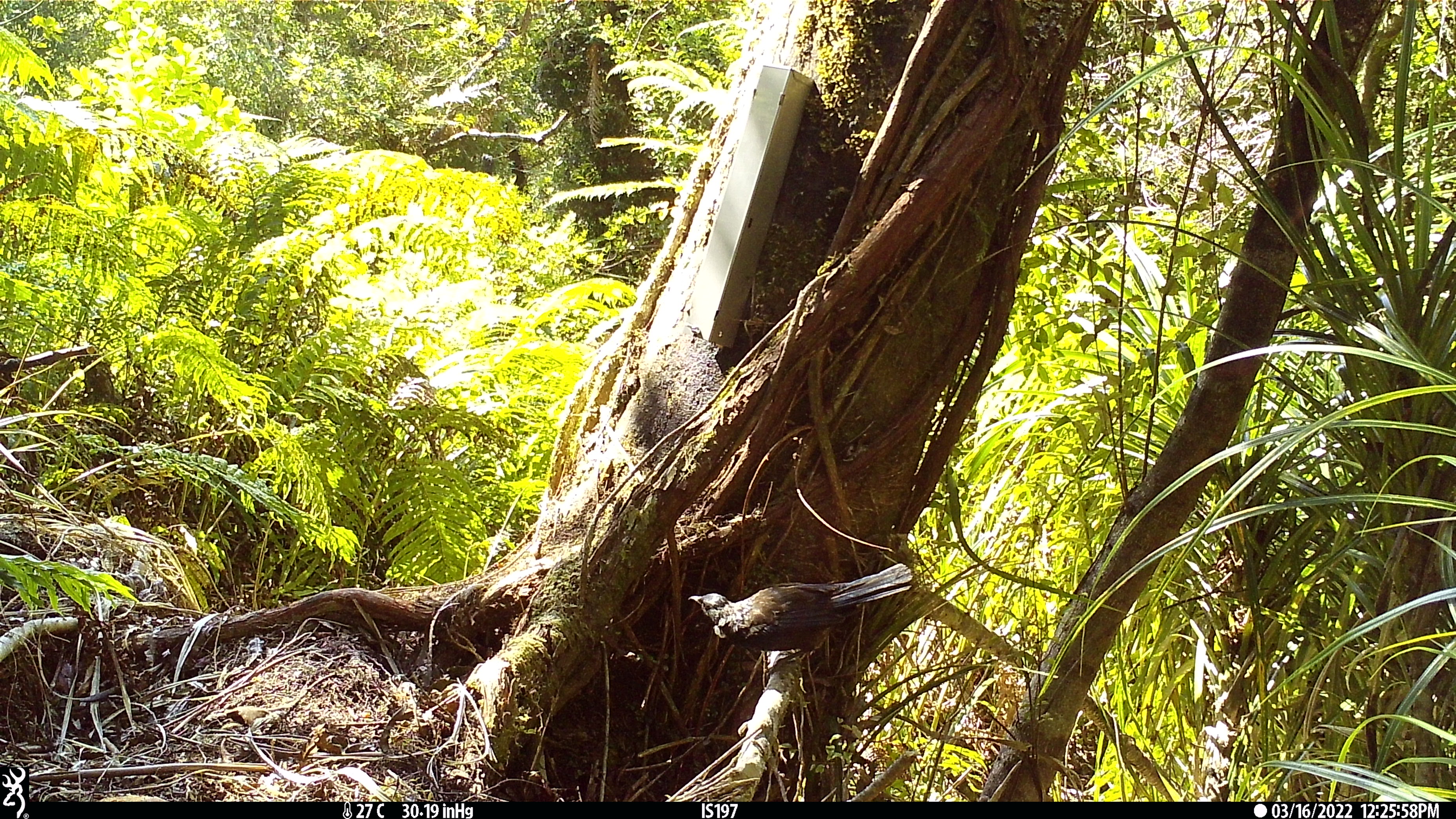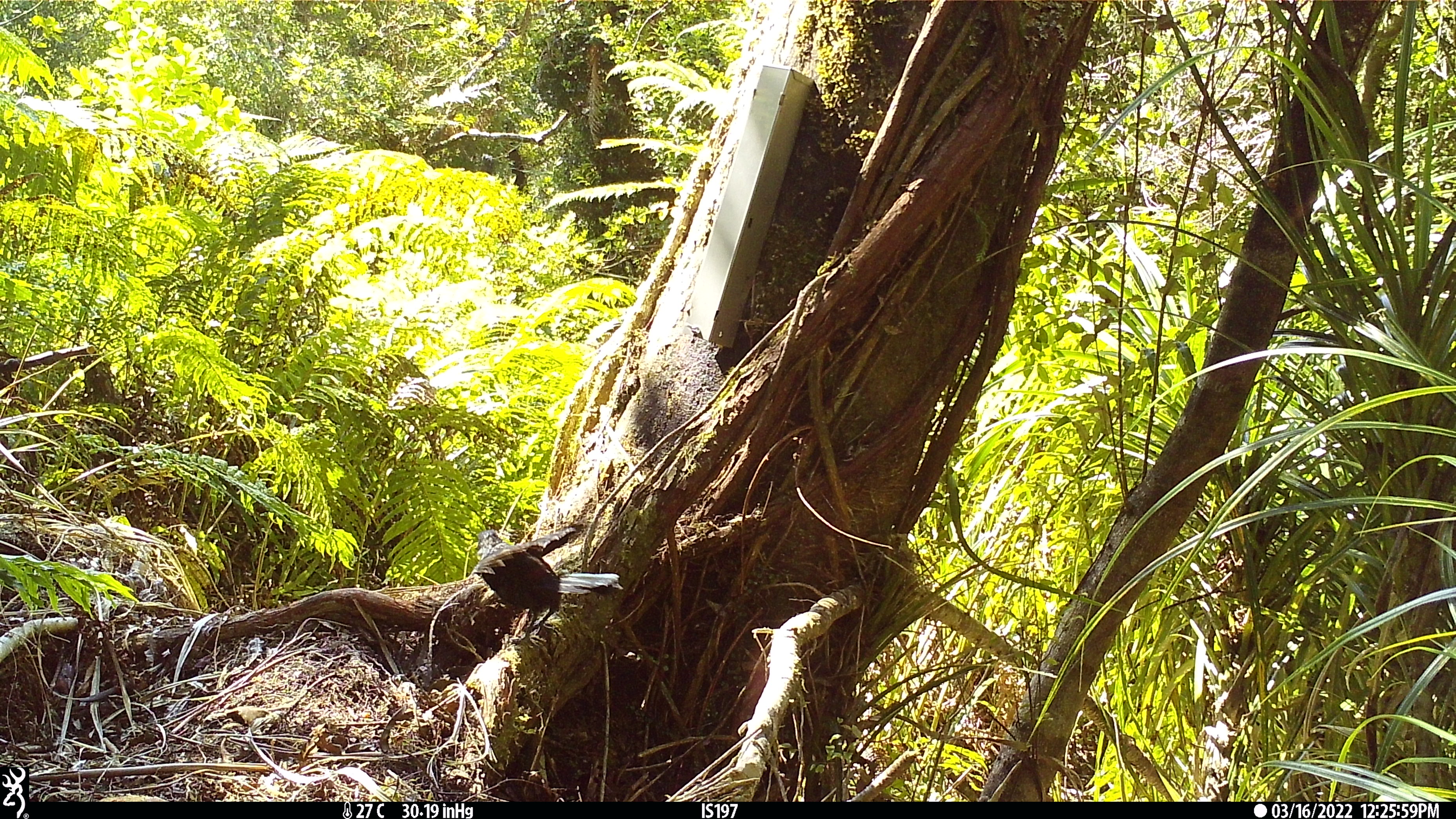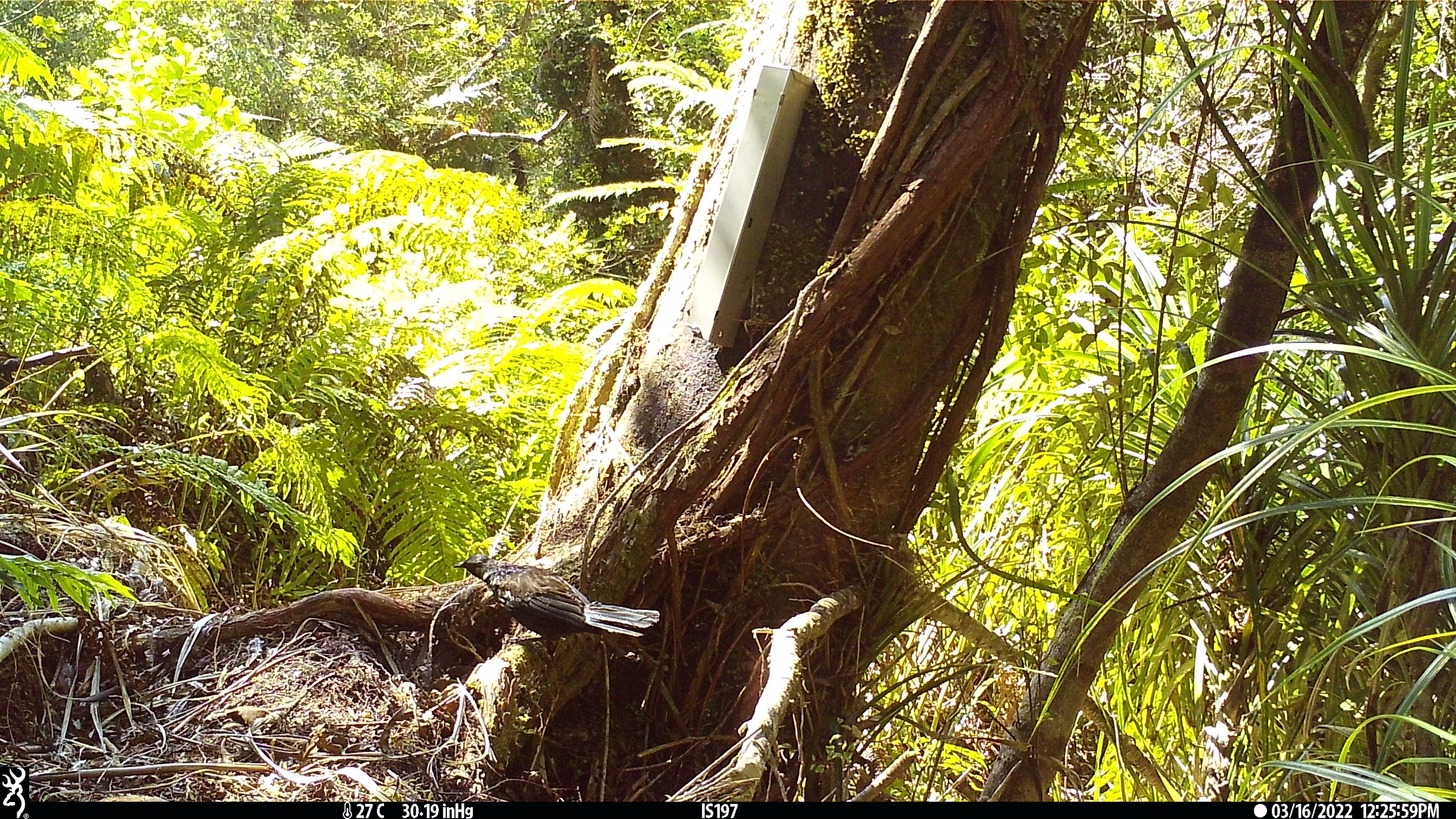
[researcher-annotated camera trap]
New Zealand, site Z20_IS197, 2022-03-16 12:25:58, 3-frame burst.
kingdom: Animalia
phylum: Chordata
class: Aves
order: Passeriformes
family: Meliphagidae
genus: Prosthemadera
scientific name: Prosthemadera novaeseelandiae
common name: tui